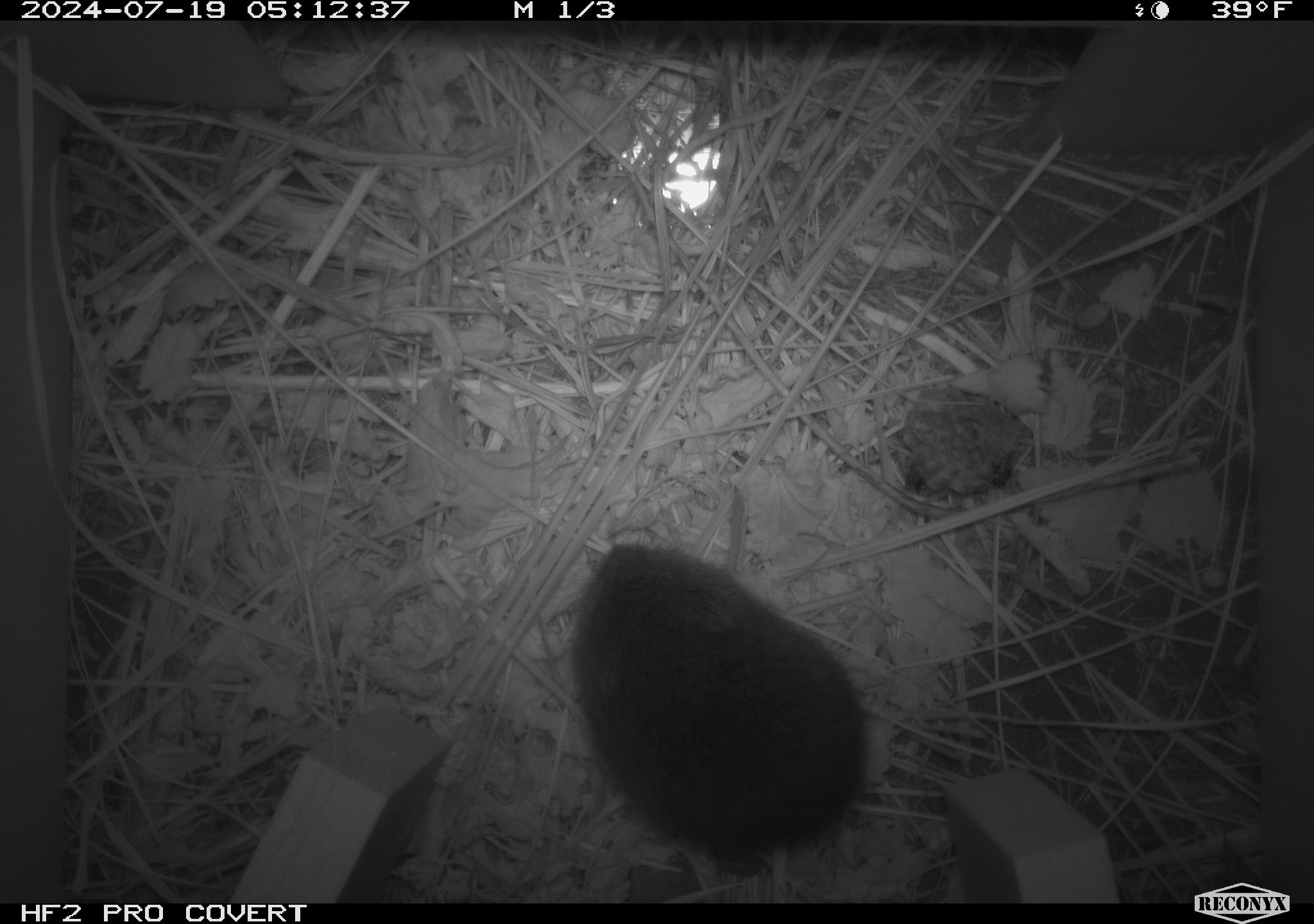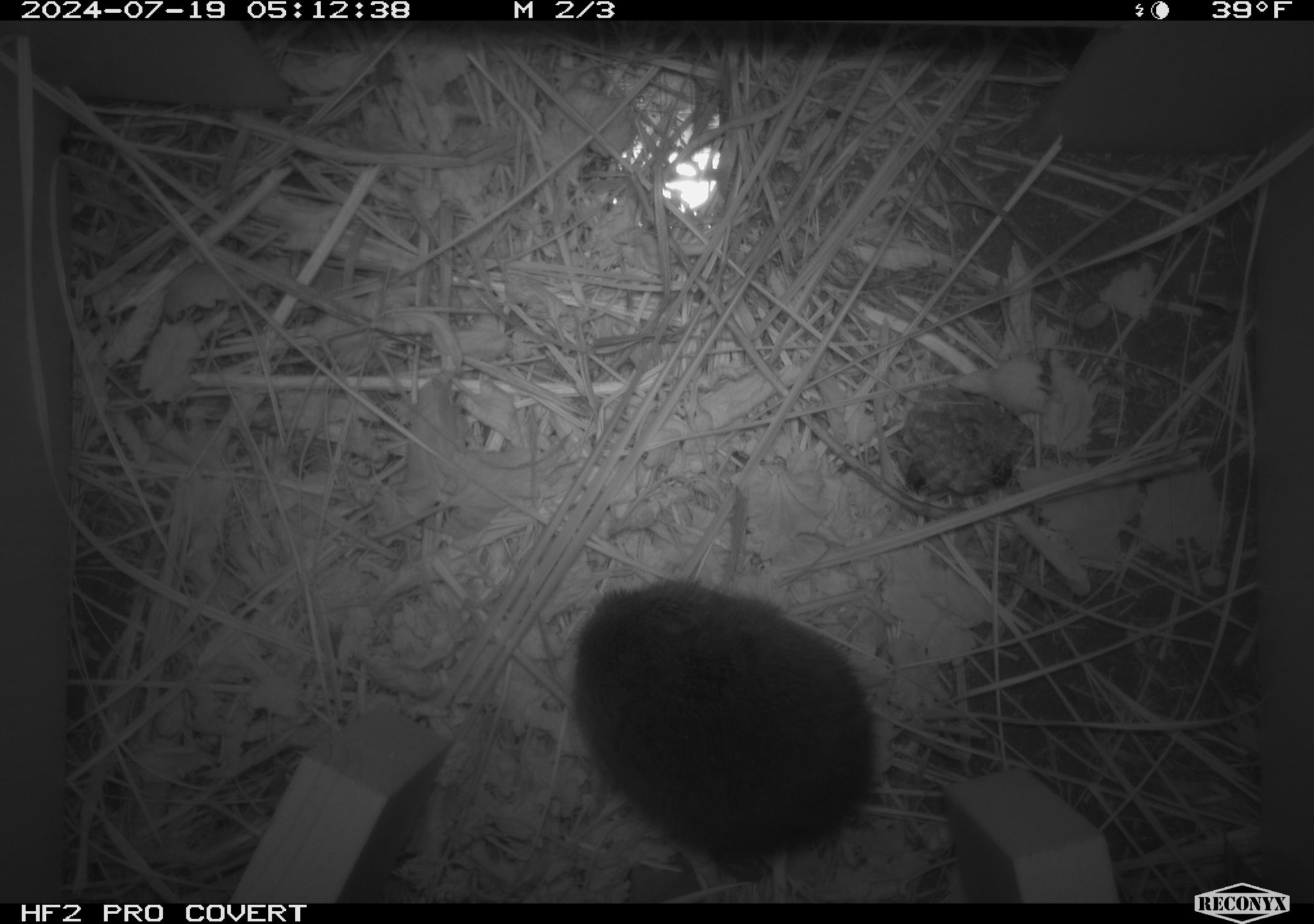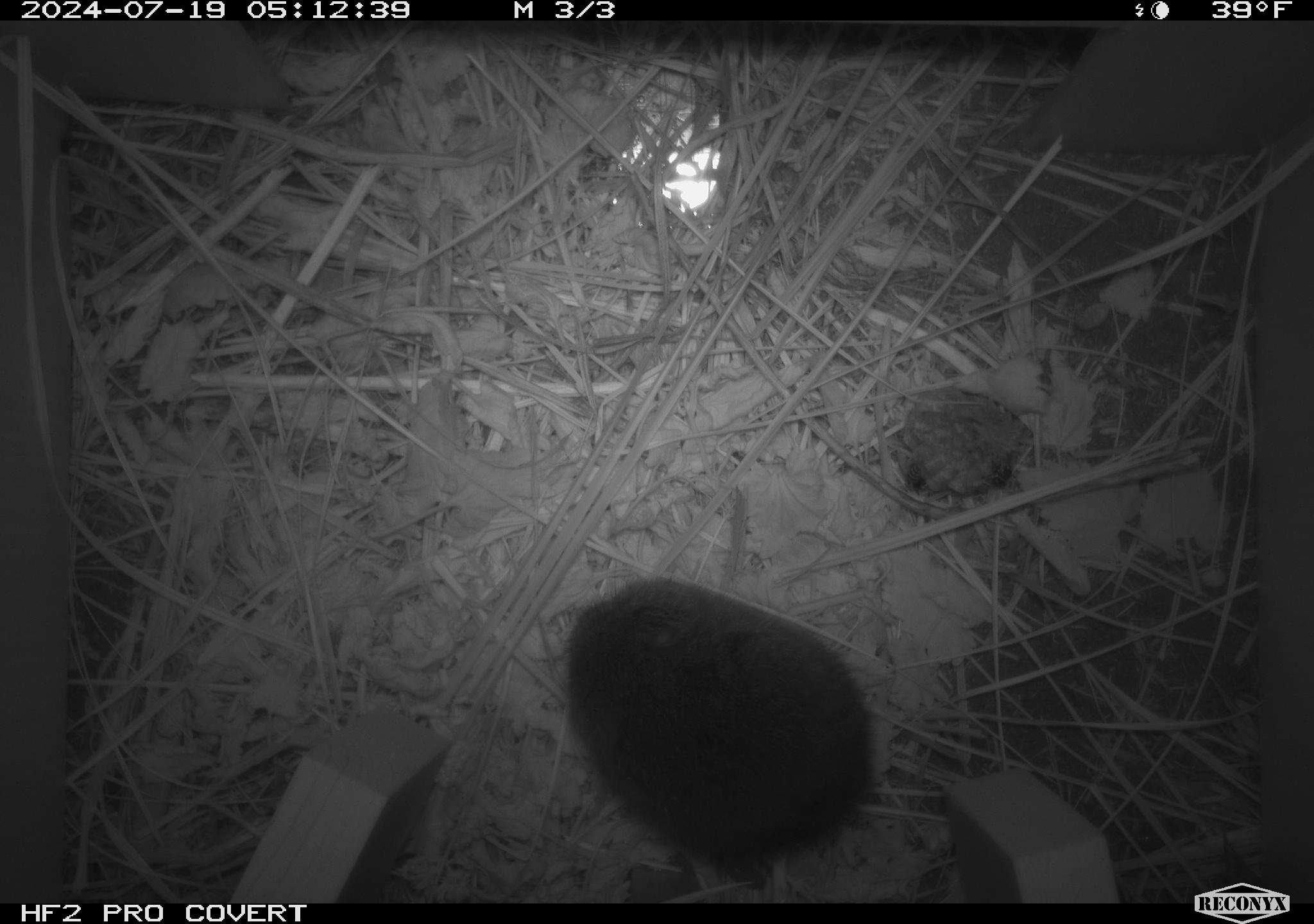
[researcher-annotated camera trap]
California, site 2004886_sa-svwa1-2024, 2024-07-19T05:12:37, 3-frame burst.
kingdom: Animalia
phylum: Arthropoda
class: Insecta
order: Hymenoptera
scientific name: Hymenoptera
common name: ants, bees, wasps, and sawflies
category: hymenoptera order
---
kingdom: Animalia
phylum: Chordata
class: Mammalia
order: Rodentia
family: Cricetidae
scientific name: Arvicolinae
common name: voles, lemmings, and muskrats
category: arvicolinae subfamily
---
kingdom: Animalia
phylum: Arthropoda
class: Malacostraca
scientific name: Malacostraca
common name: amphipods, crabs, isopods, krill, lobsters and shrimps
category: malacostracan